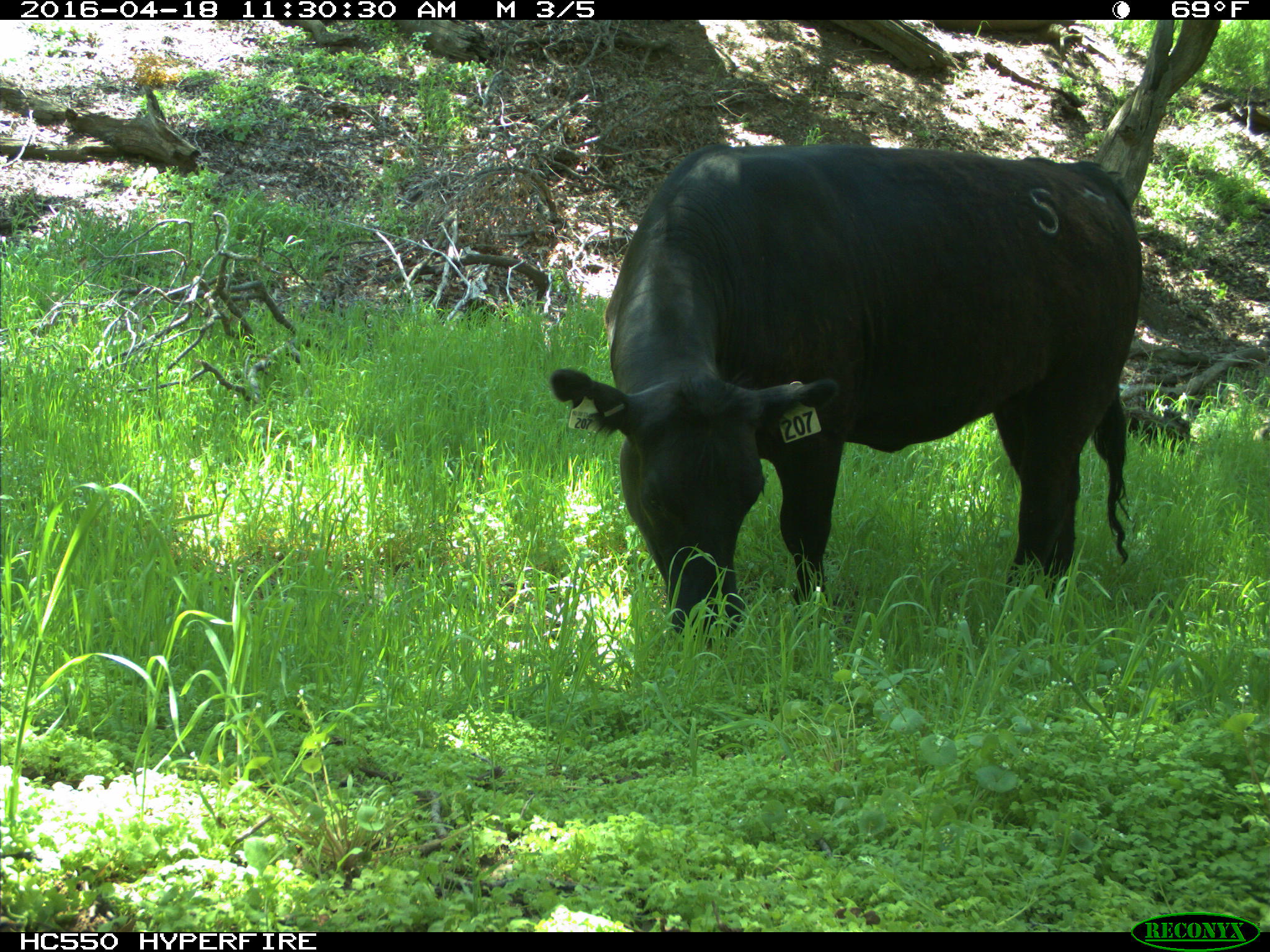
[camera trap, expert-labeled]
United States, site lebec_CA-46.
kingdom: Animalia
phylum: Chordata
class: Mammalia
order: Artiodactyla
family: Bovidae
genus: Bos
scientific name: Bos taurus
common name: domestic cow